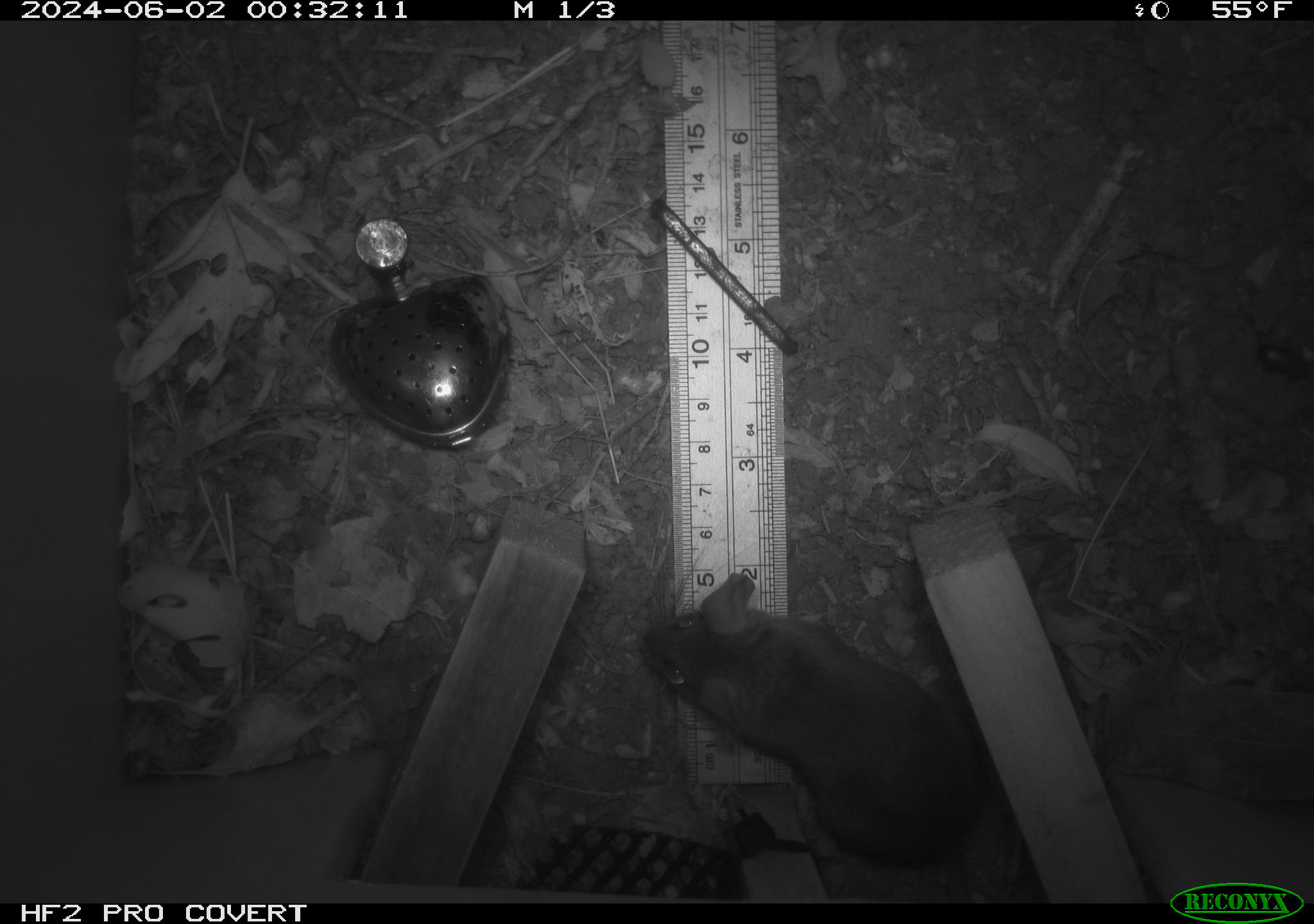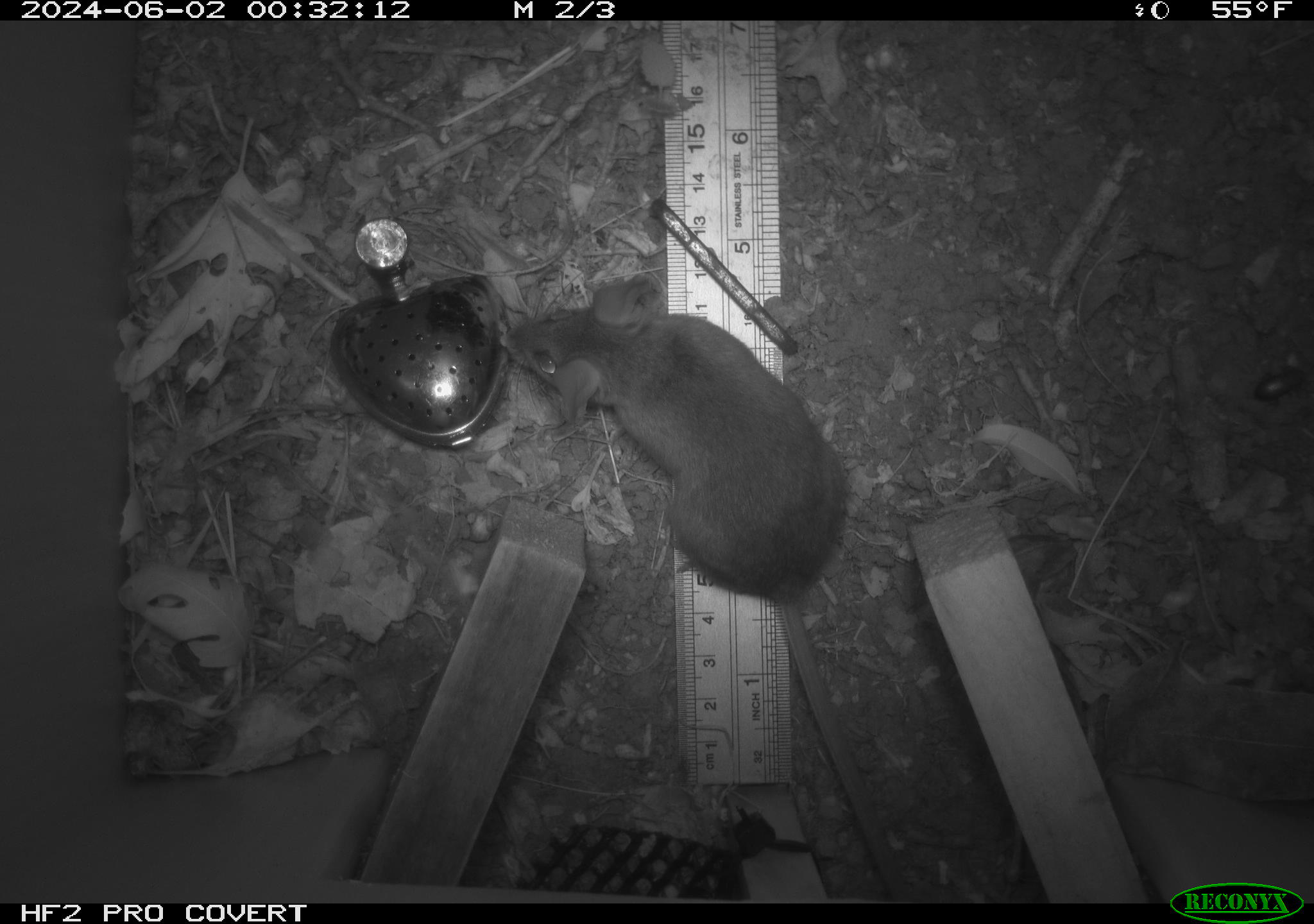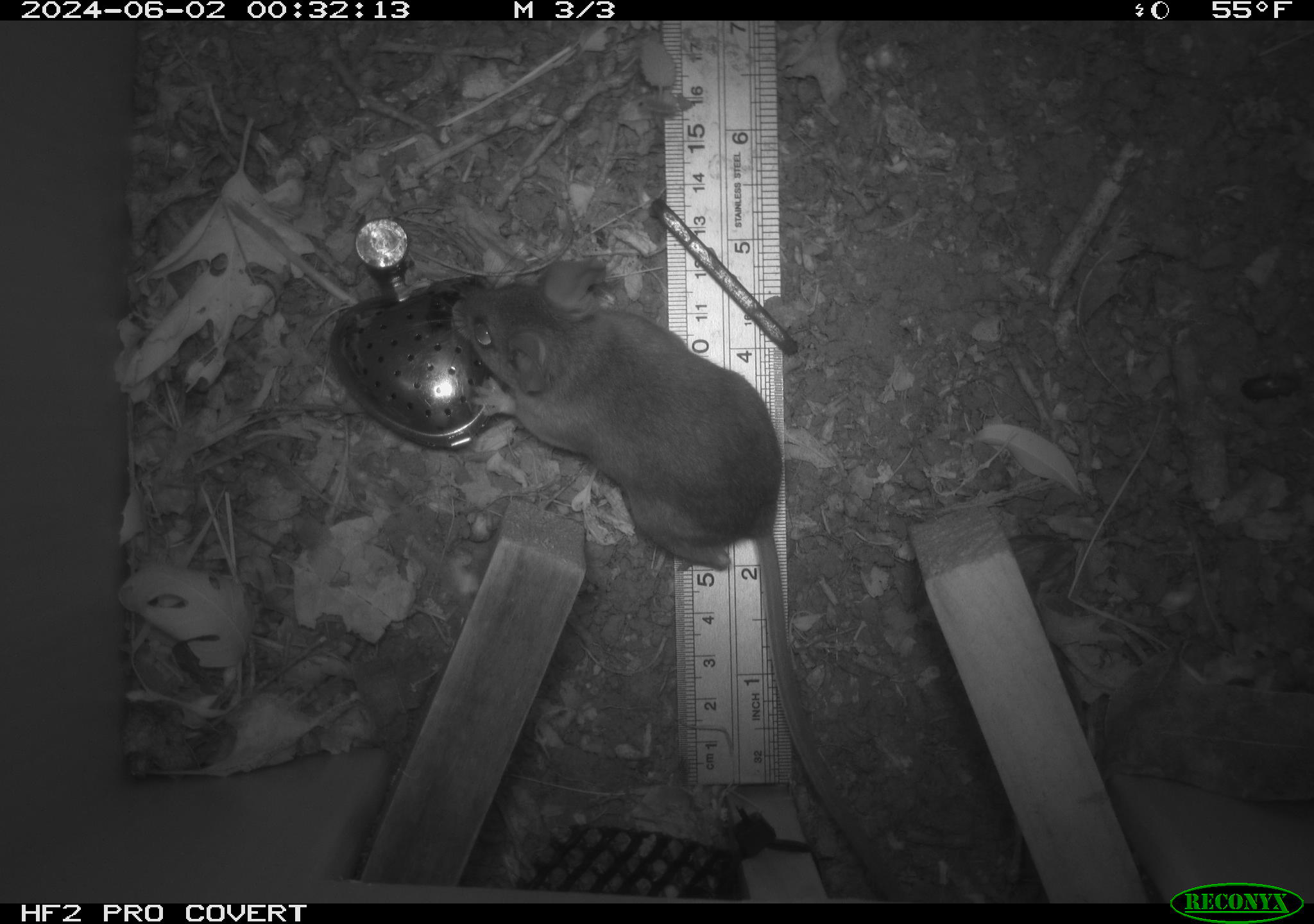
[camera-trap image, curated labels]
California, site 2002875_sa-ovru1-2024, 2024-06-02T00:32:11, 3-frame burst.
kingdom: Animalia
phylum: Chordata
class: Mammalia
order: Rodentia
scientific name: Rodentia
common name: rodent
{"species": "rodent (Rodentia)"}